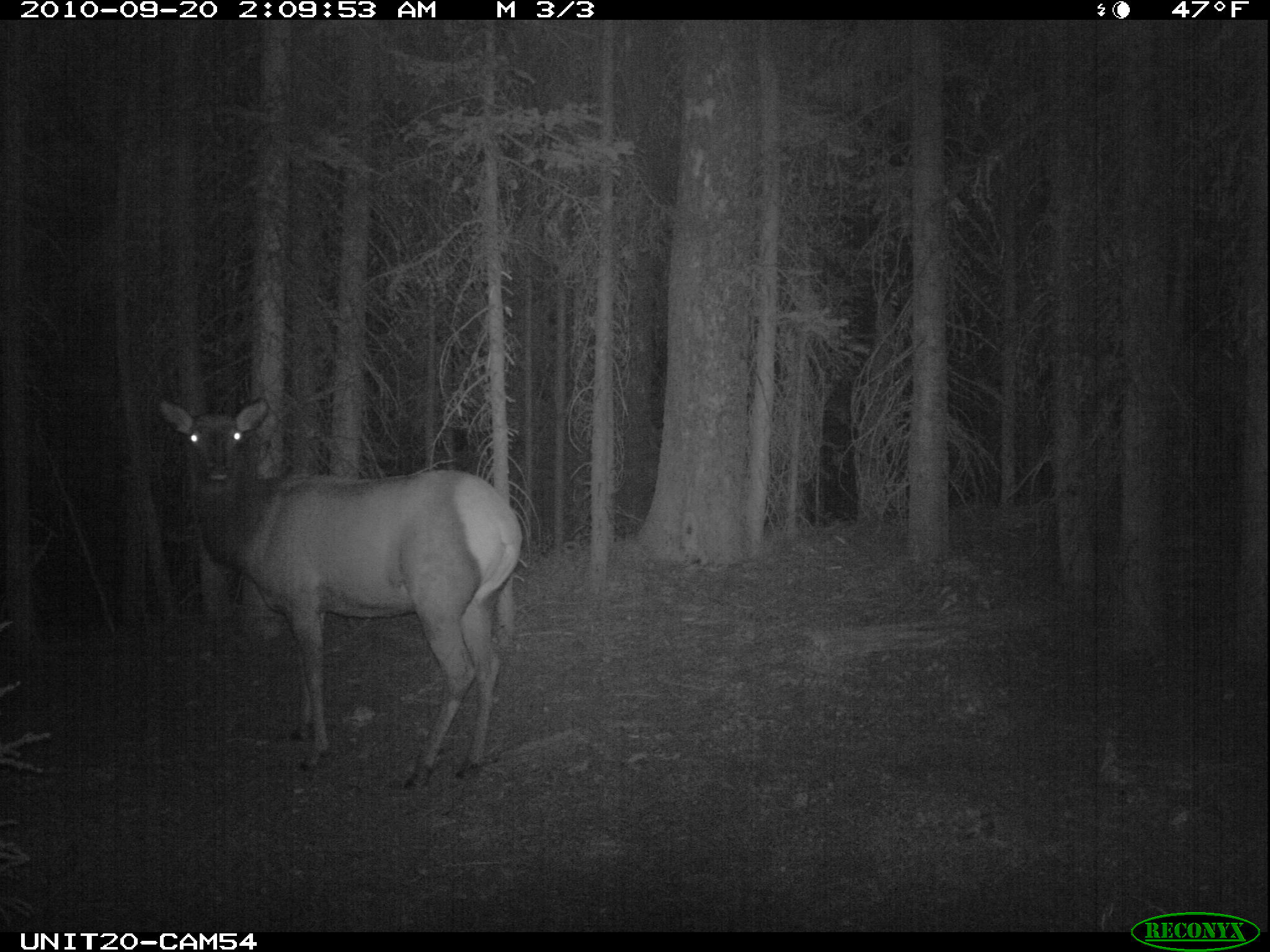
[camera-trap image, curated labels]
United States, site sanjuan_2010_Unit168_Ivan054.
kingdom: Animalia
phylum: Chordata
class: Mammalia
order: Artiodactyla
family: Cervidae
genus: Cervus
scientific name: Cervus elaphus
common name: red deer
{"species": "Cervus elaphus (red deer)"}